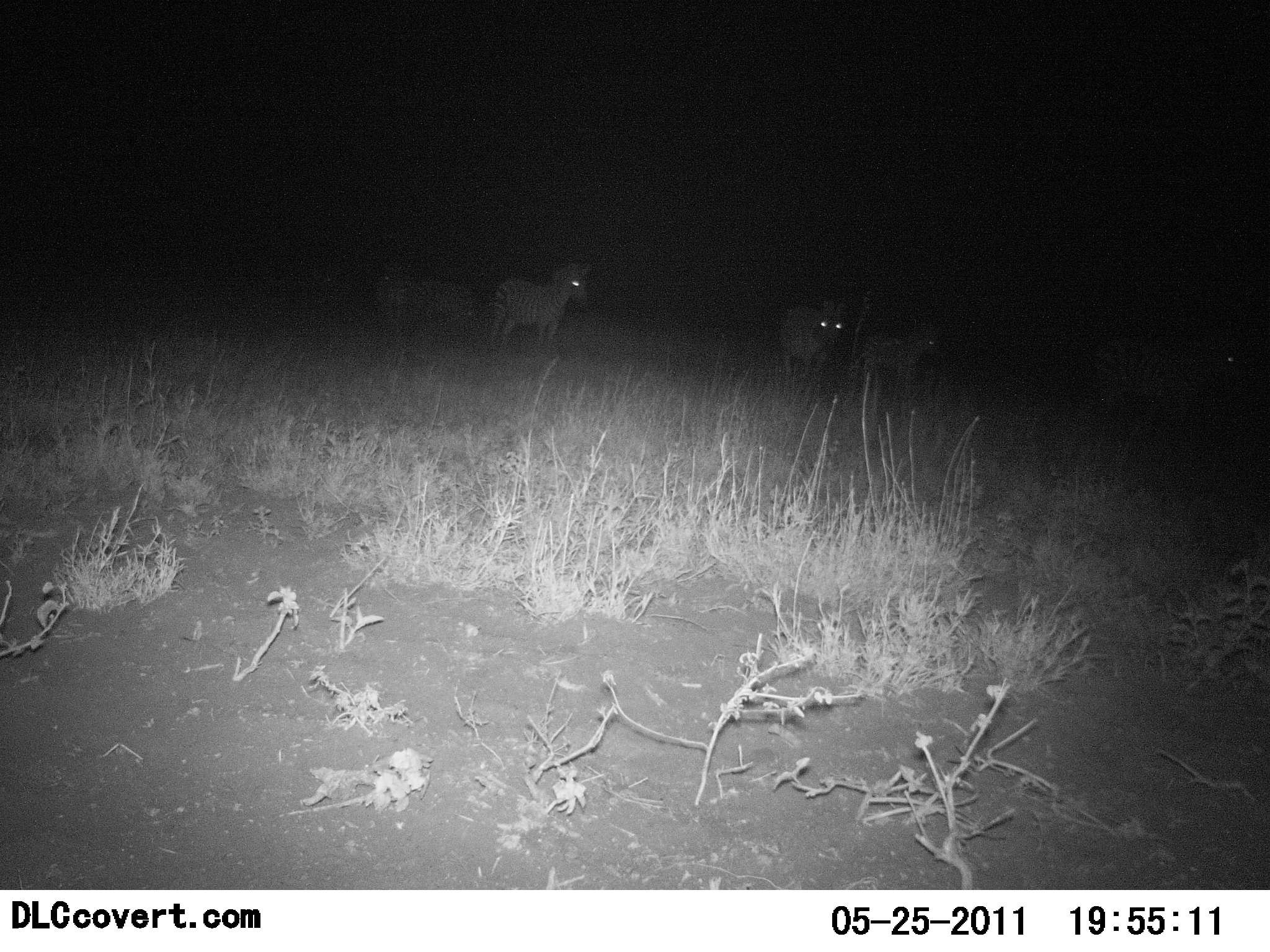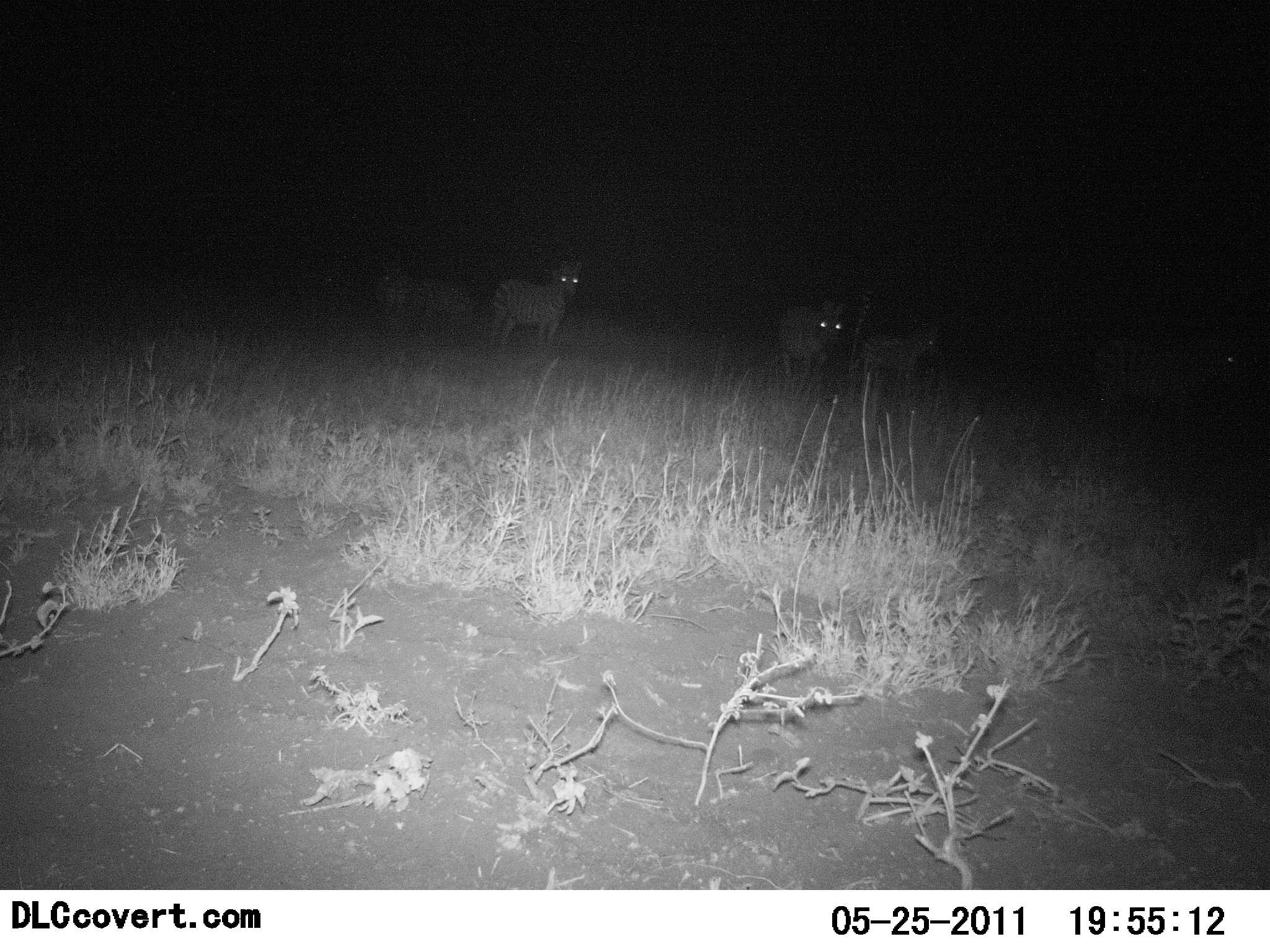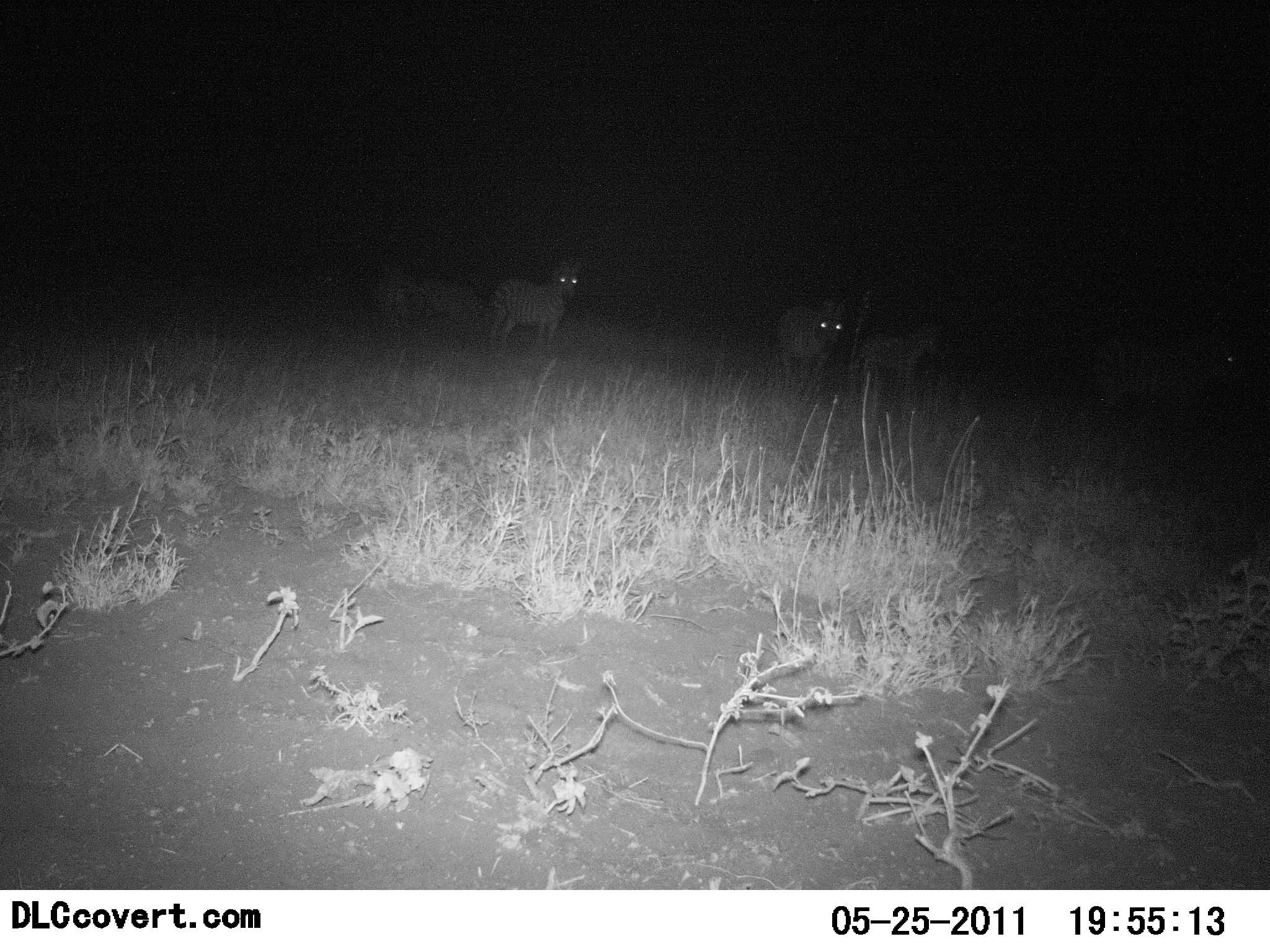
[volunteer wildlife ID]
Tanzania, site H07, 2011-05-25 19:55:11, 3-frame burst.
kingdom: Animalia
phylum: Chordata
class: Mammalia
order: Perissodactyla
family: Equidae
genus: Equus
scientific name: Equus quagga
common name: plains zebra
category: zebra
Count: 5.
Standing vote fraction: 83%.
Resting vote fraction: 17%.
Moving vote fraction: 0%.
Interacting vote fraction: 17%.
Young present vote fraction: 8%.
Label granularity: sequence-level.